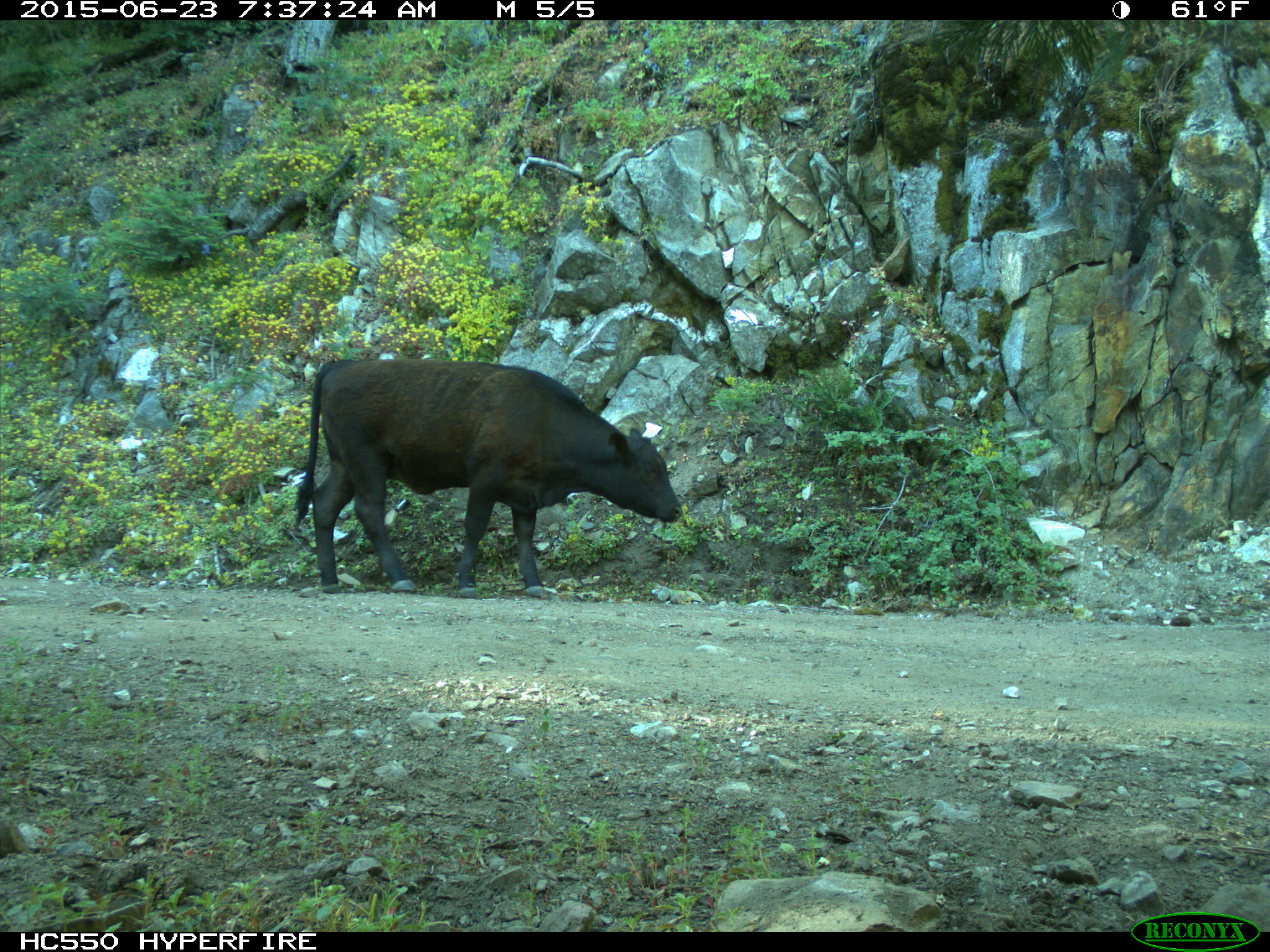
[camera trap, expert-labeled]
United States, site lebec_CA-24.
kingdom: Animalia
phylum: Chordata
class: Mammalia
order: Artiodactyla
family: Bovidae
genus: Bos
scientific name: Bos taurus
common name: domestic cow